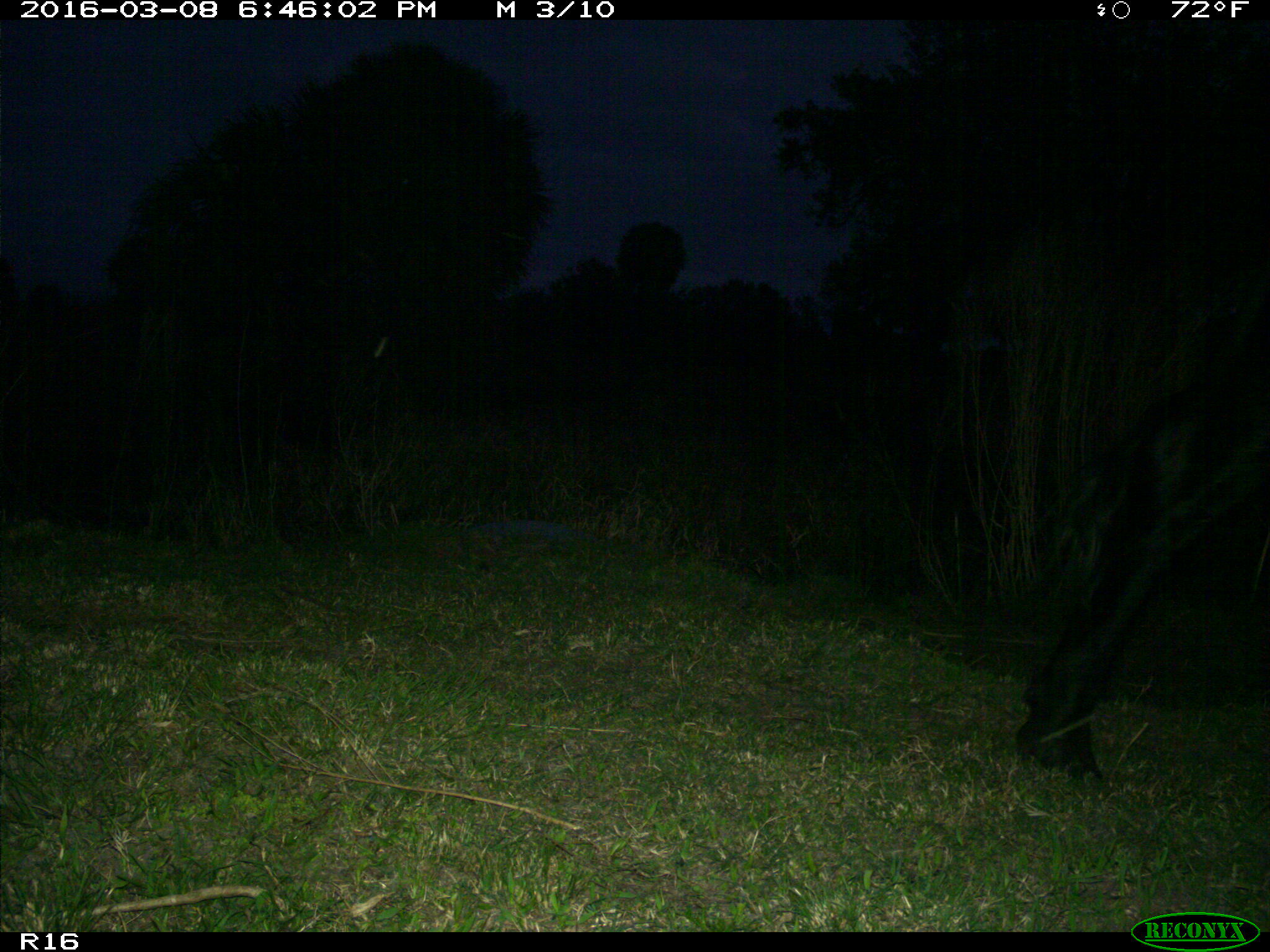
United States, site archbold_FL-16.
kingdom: Animalia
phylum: Chordata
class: Mammalia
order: Artiodactyla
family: Bovidae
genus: Bos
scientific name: Bos taurus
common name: domestic cow